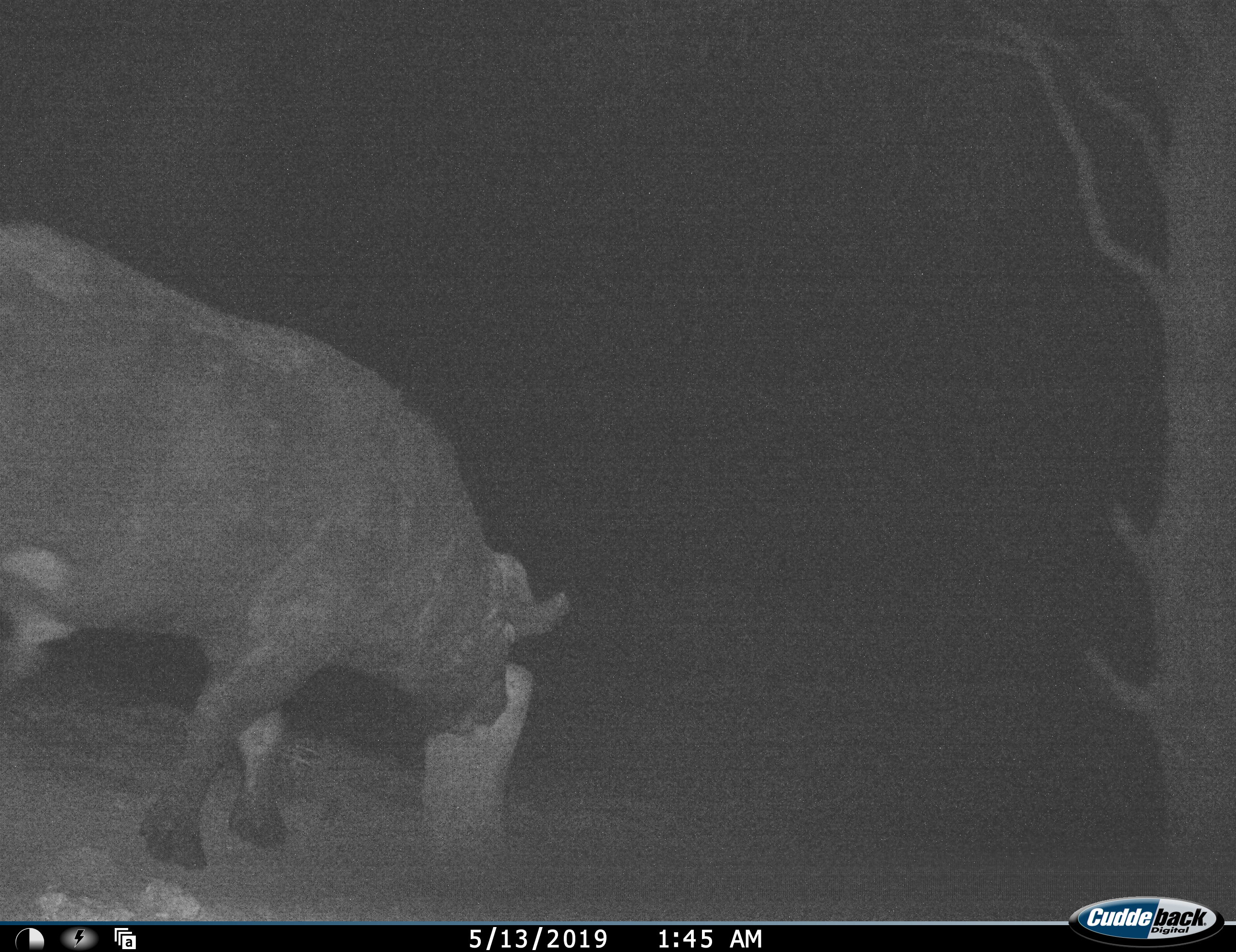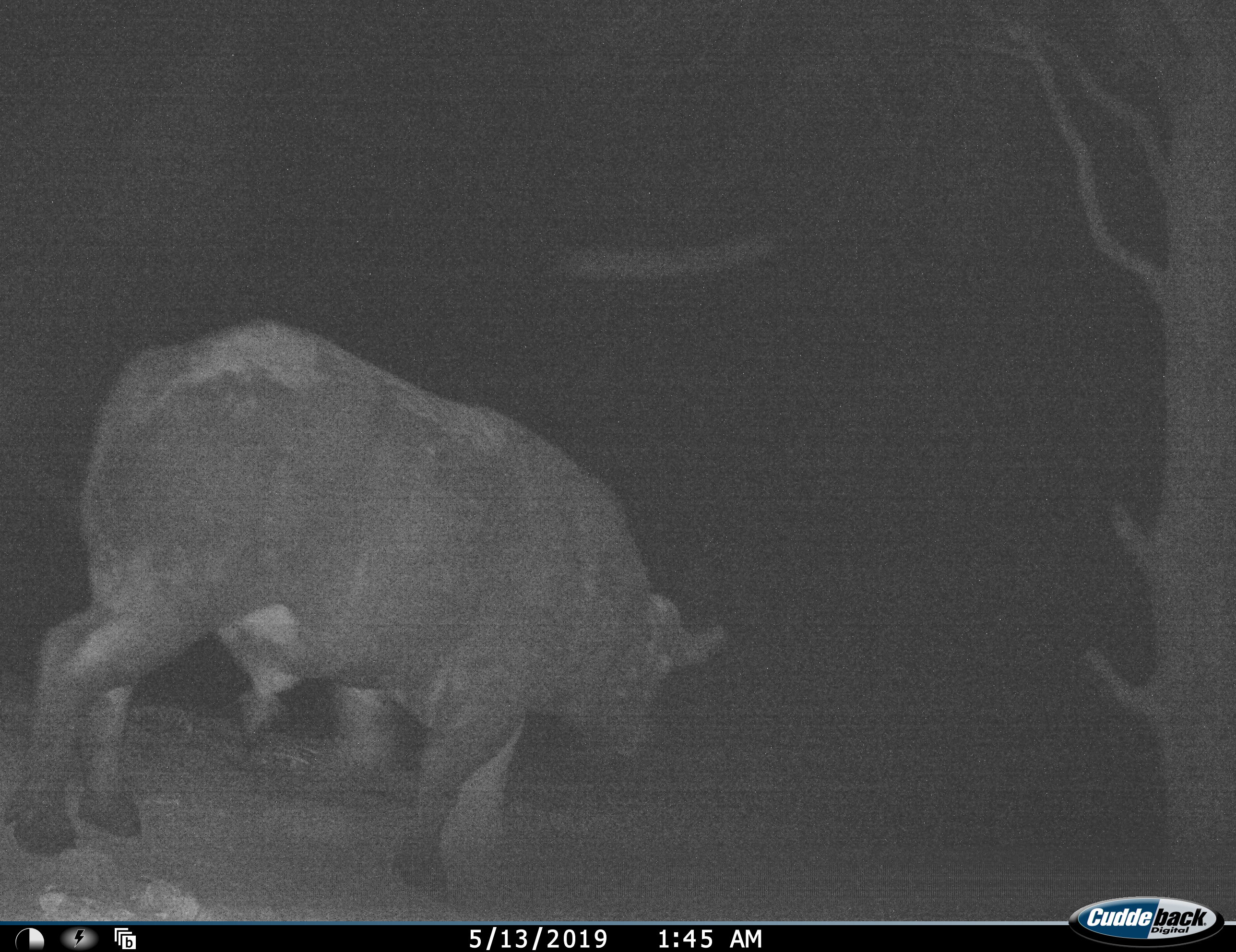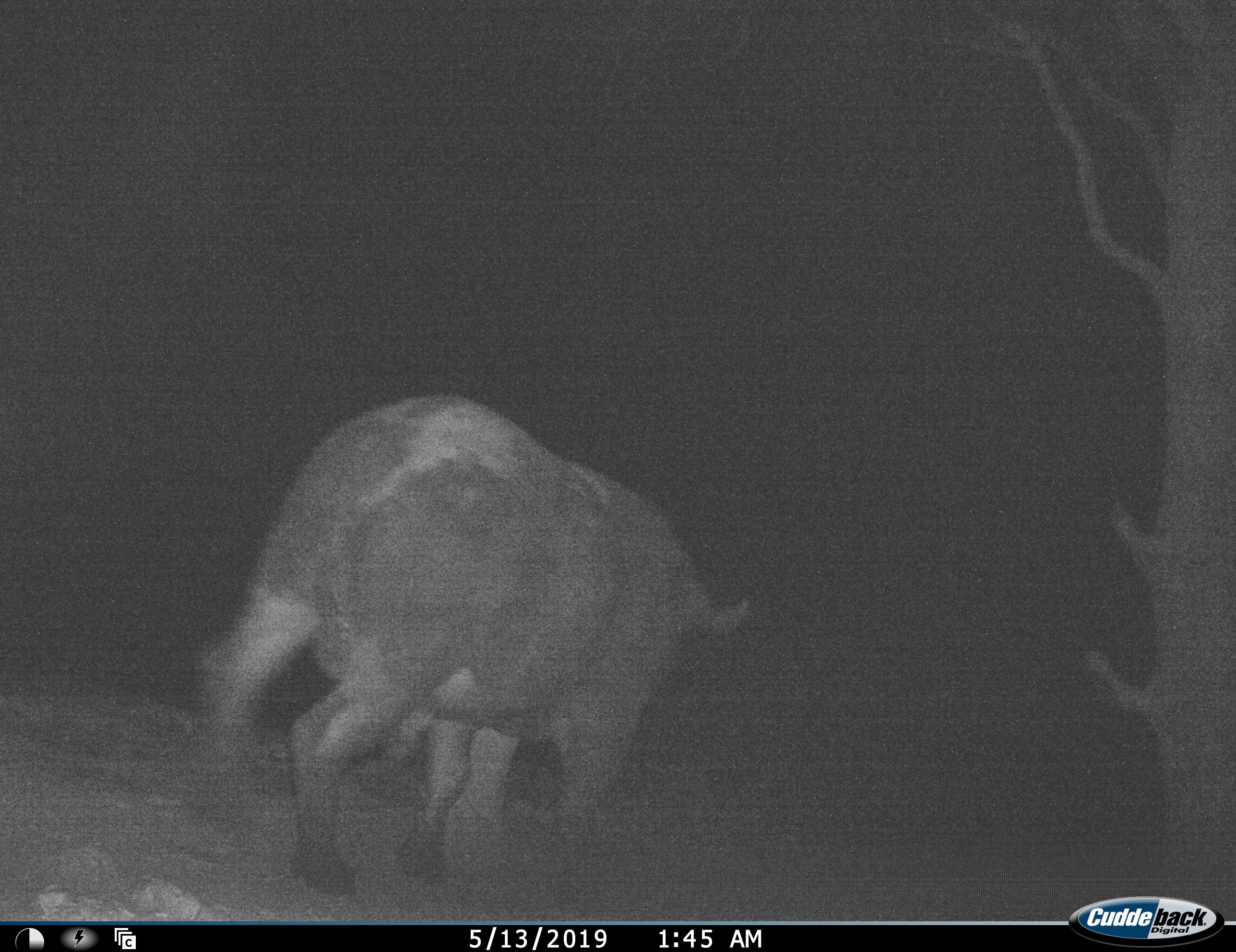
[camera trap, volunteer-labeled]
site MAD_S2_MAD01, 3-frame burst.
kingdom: Animalia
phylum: Chordata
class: Mammalia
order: Artiodactyla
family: Bovidae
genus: Syncerus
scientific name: Syncerus caffer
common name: african buffalo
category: buffalo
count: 1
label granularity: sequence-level